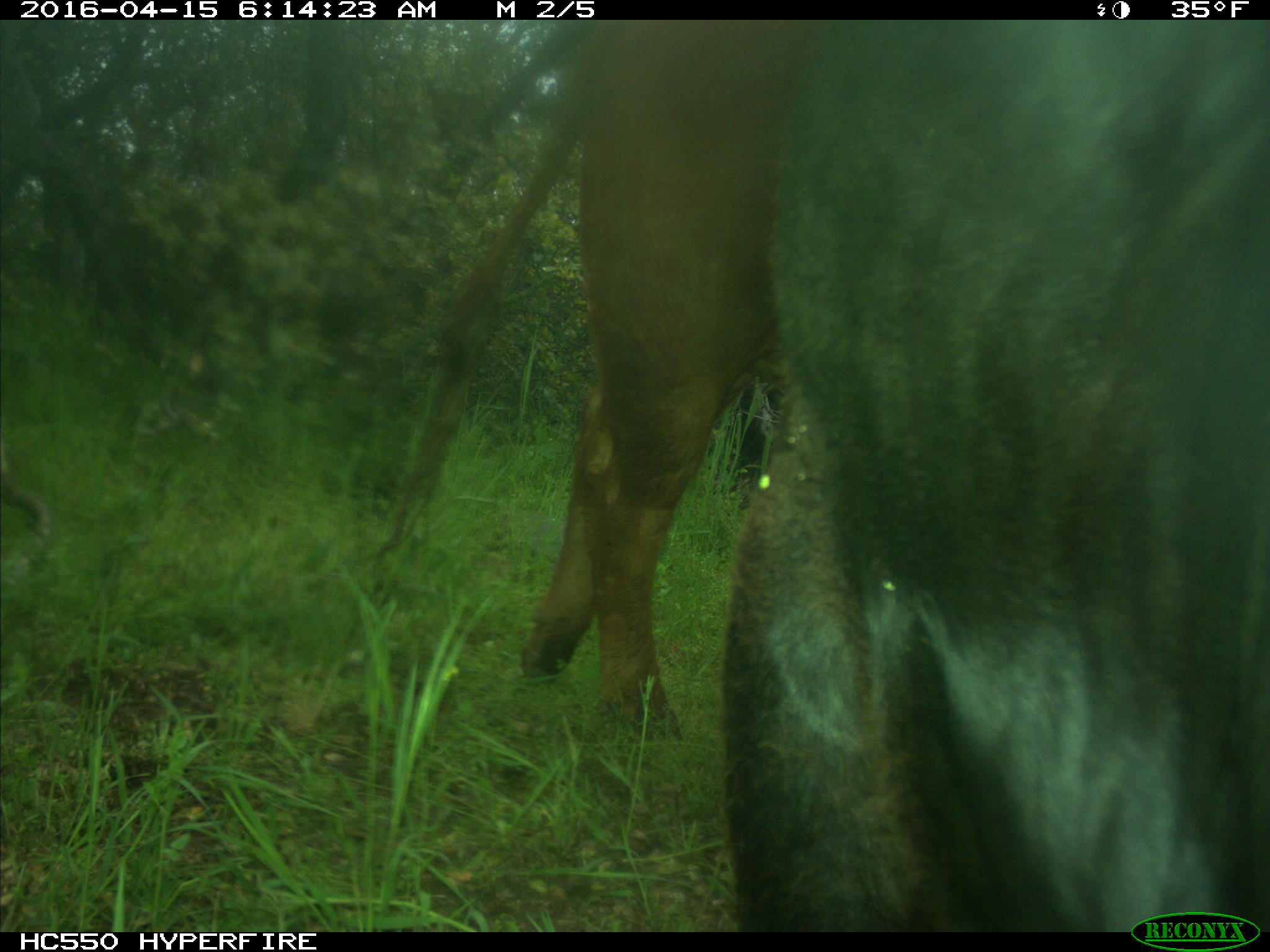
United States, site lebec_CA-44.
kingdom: Animalia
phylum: Chordata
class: Mammalia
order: Artiodactyla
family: Bovidae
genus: Bos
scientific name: Bos taurus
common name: domestic cow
Bos taurus (domestic cow).